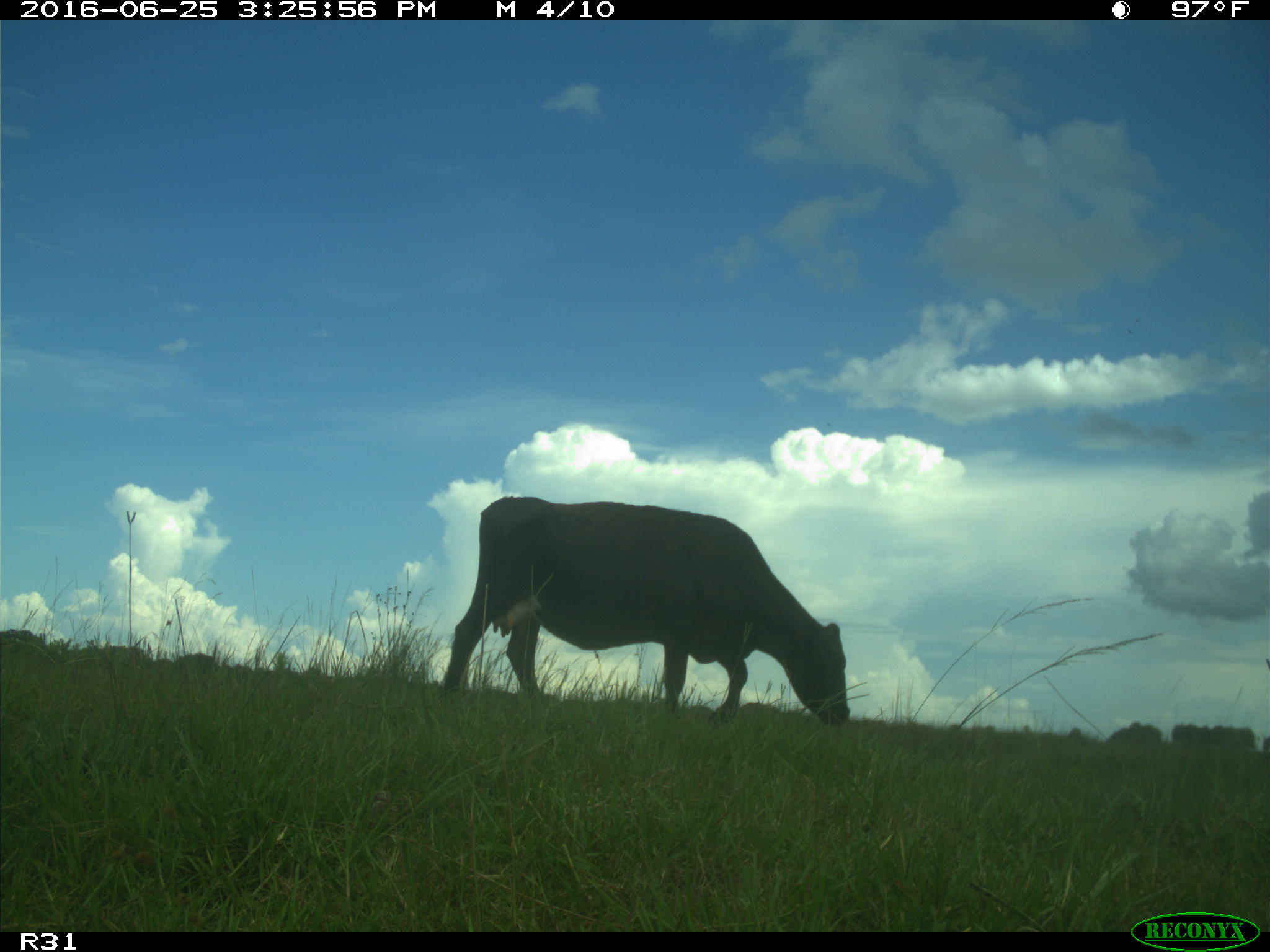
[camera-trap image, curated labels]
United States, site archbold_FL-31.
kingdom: Animalia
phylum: Chordata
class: Mammalia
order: Artiodactyla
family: Bovidae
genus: Bos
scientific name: Bos taurus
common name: domestic cow